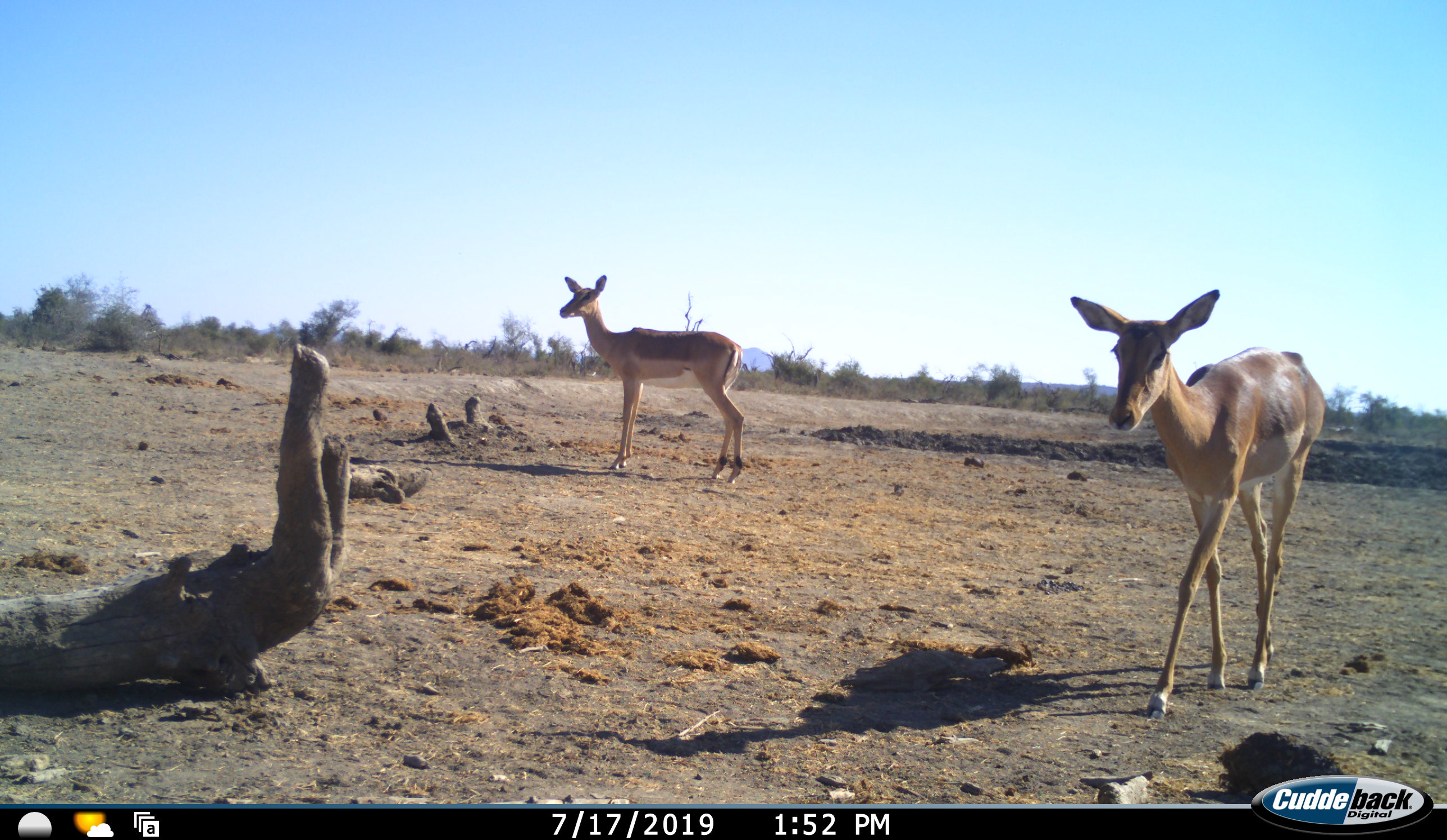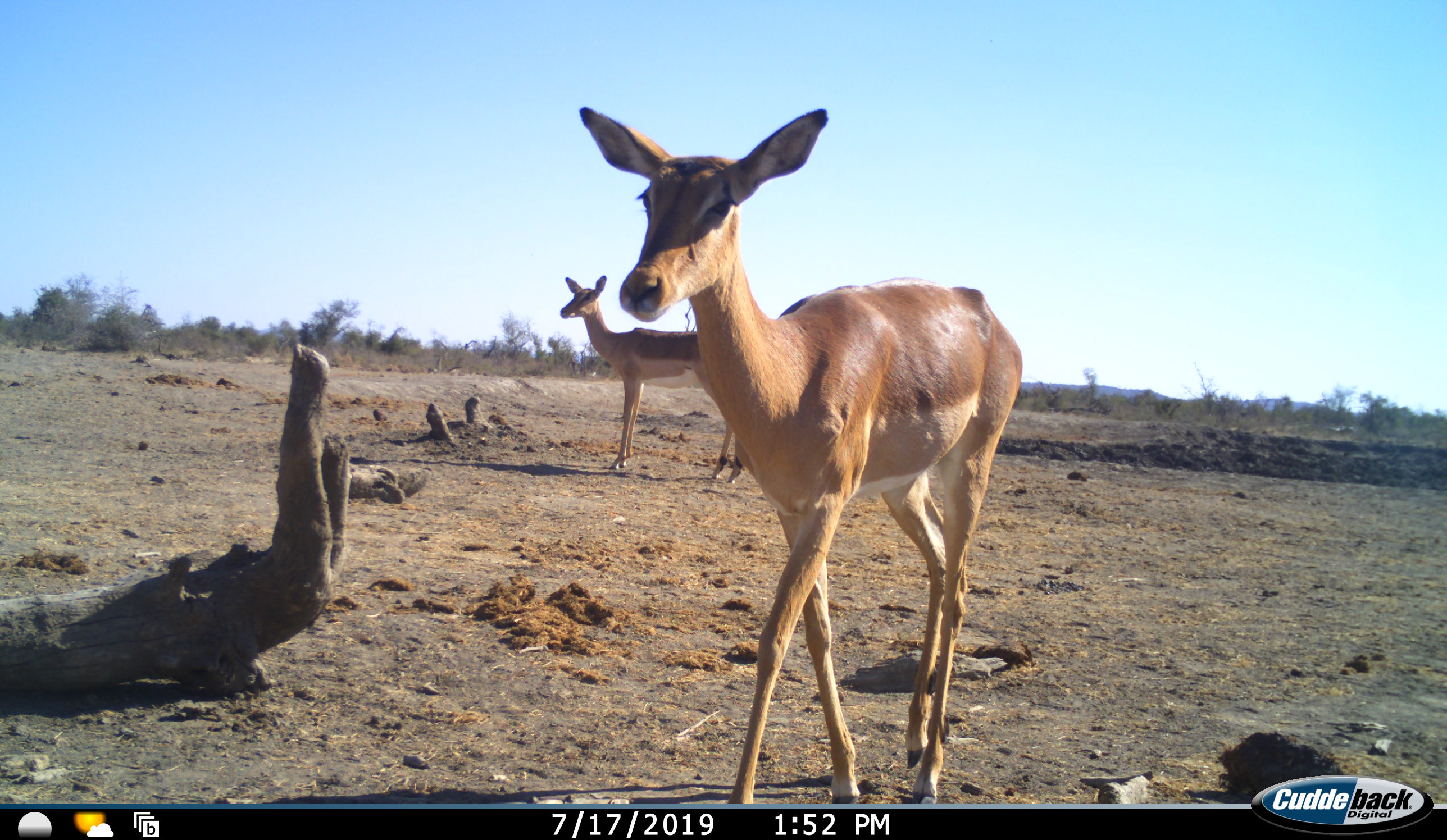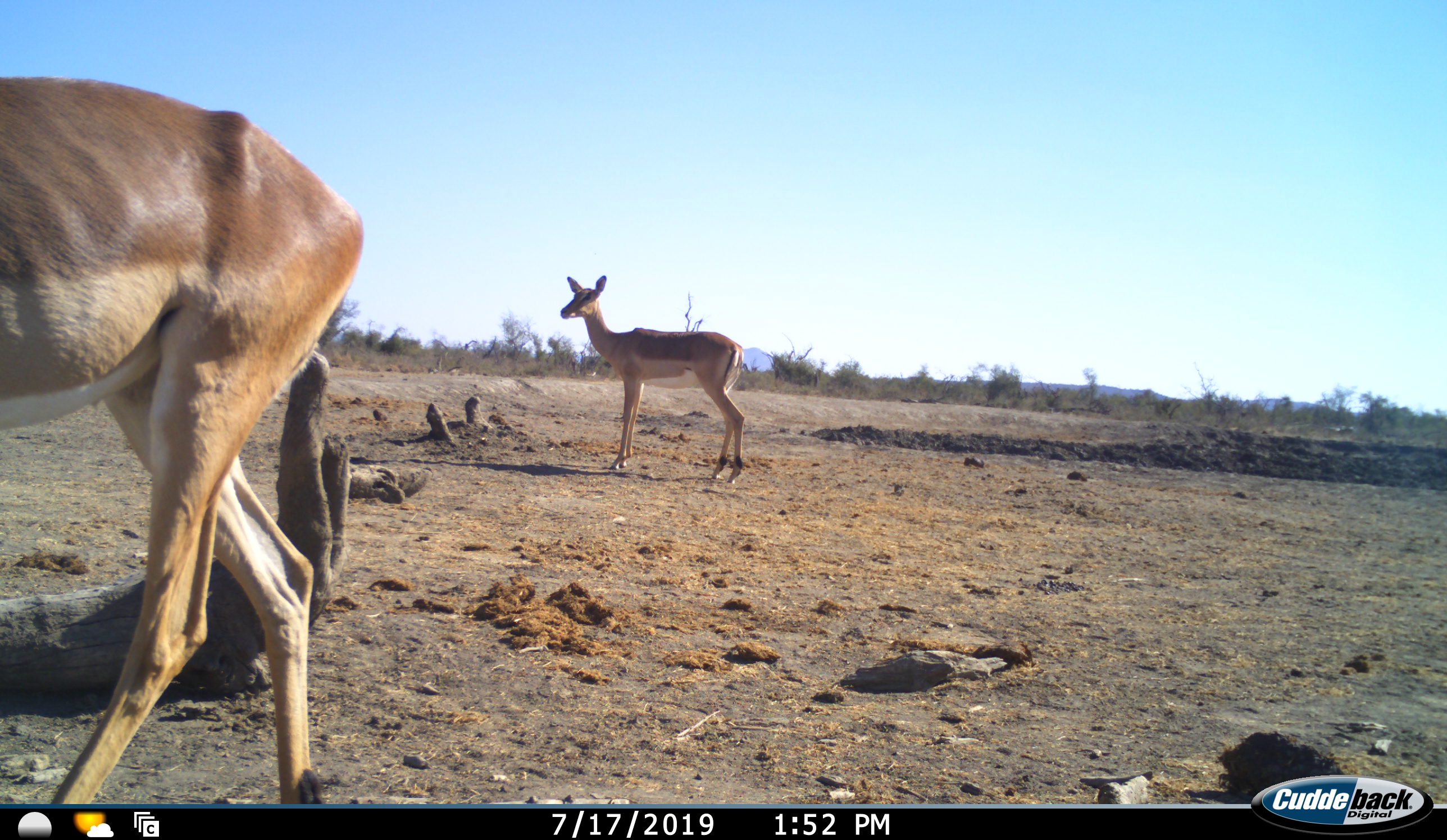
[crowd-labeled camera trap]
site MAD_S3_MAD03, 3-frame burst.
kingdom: Animalia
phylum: Chordata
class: Mammalia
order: Artiodactyla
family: Bovidae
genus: Aepyceros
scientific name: Aepyceros melampus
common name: impala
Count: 2.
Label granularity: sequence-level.